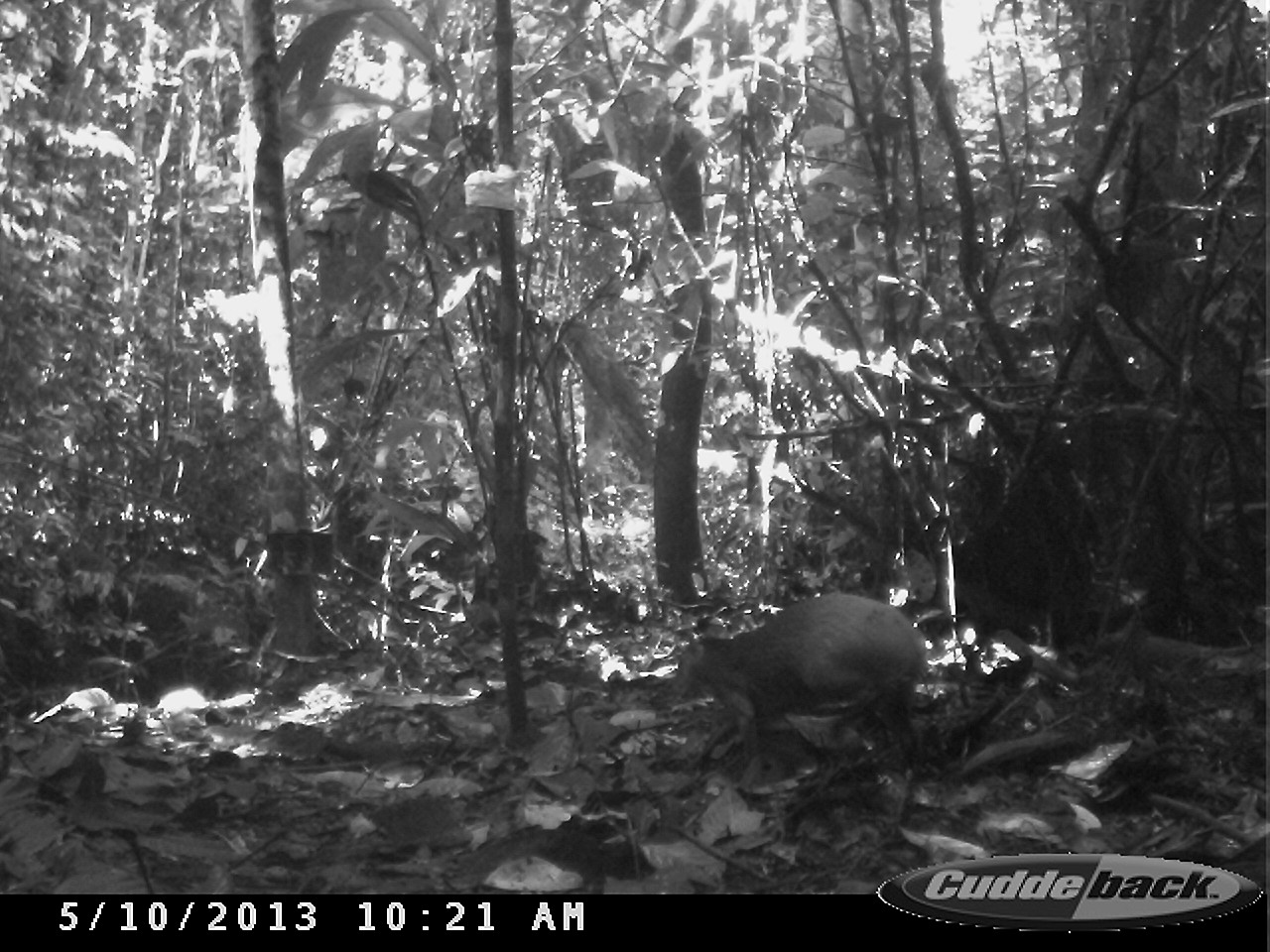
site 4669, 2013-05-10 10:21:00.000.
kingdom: Animalia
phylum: Chordata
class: Mammalia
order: Rodentia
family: Dasyproctidae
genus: Dasyprocta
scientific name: Dasyprocta leporina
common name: red-rumped agouti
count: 1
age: adult